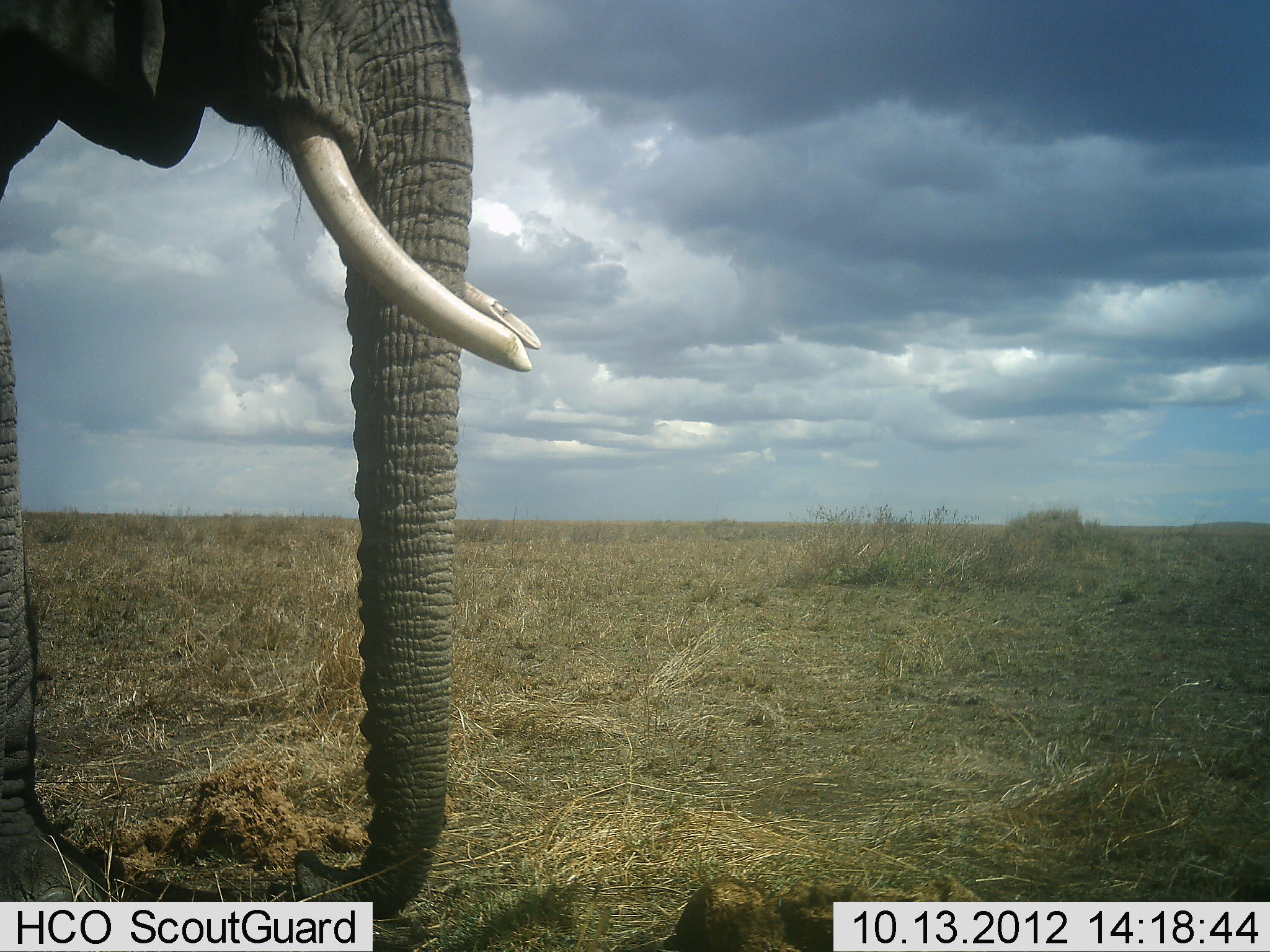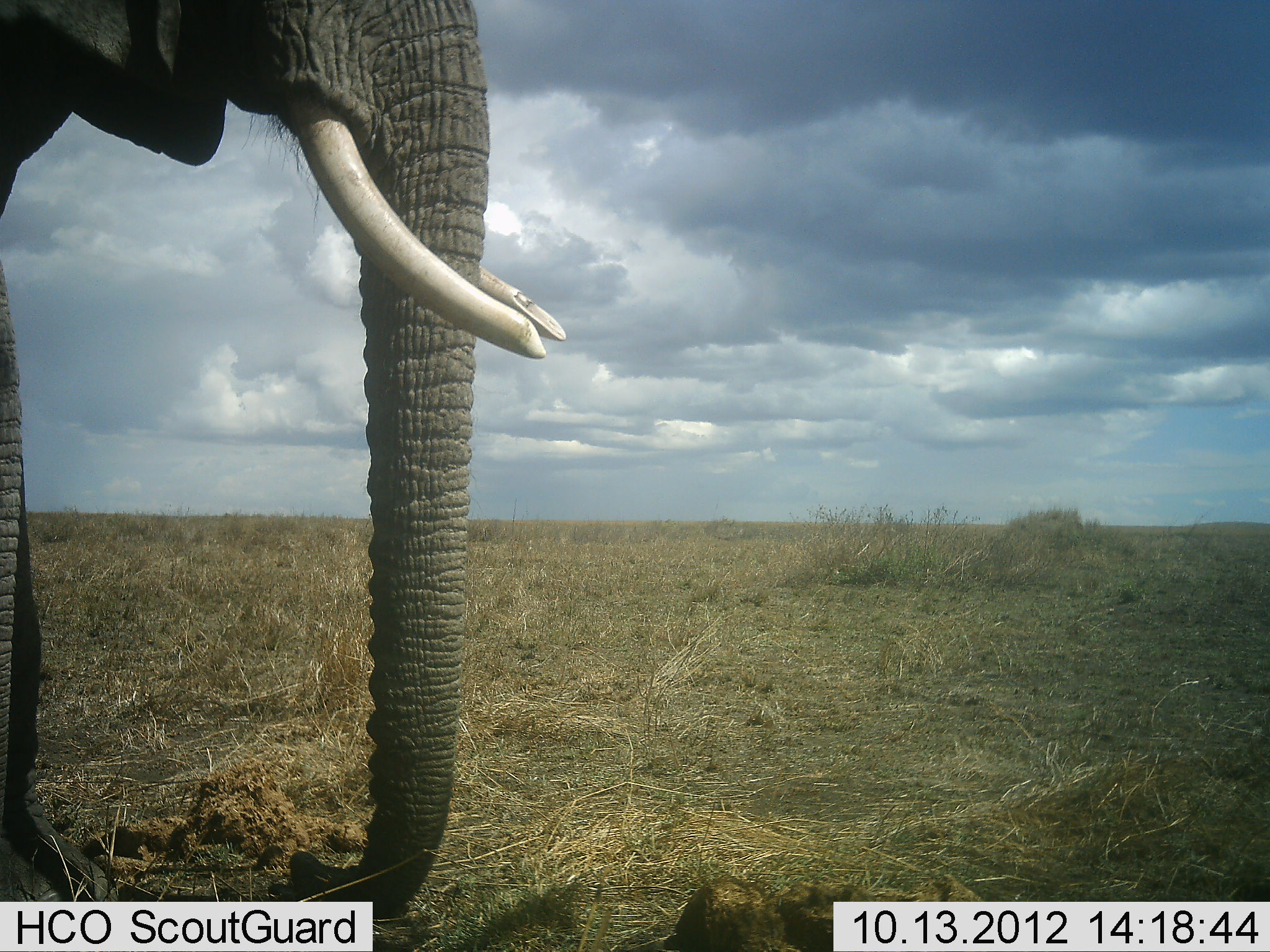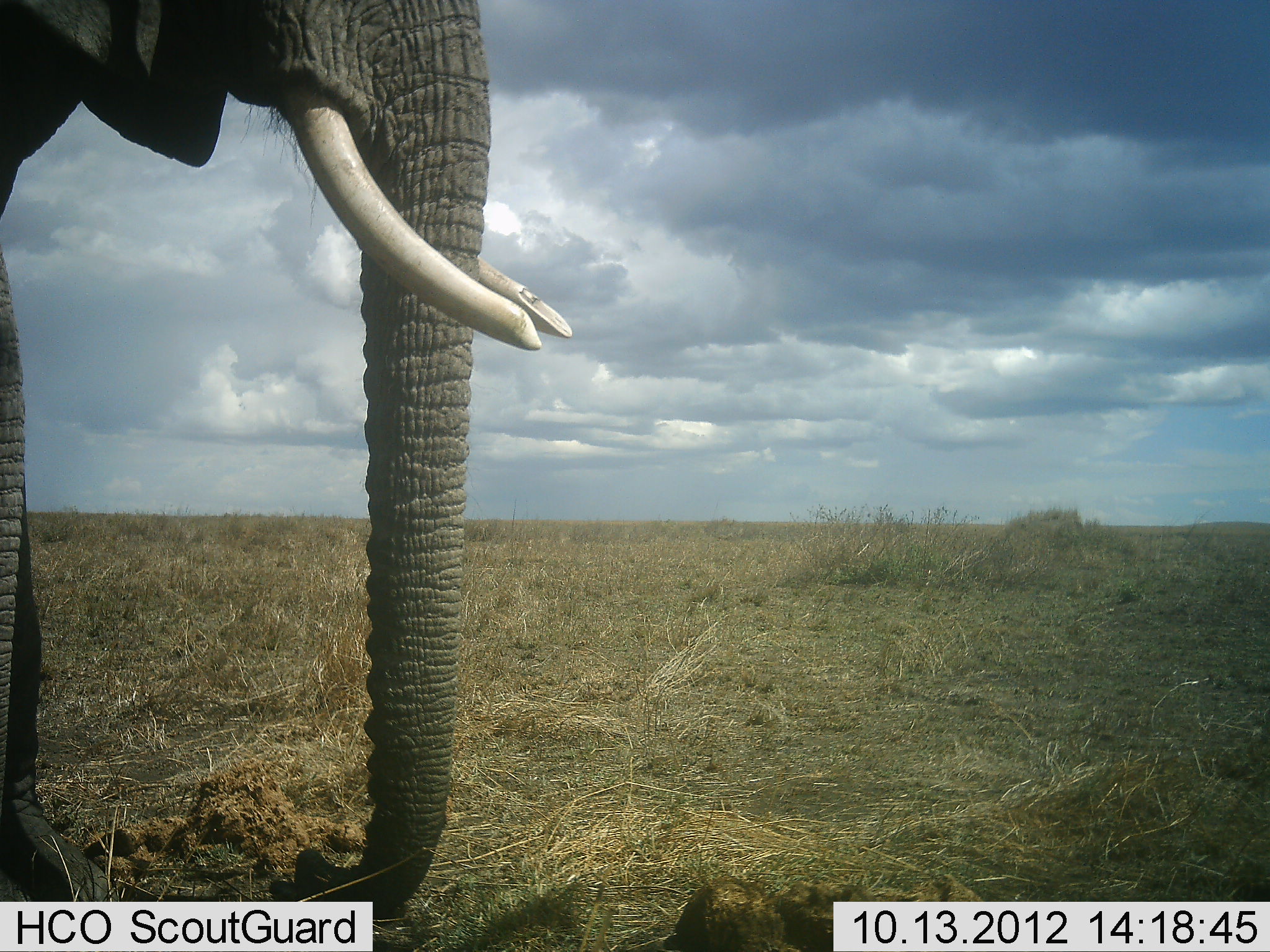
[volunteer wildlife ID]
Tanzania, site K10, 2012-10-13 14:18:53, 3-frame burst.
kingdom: Animalia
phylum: Chordata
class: Mammalia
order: Proboscidea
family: Elephantidae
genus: Loxodonta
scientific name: Loxodonta africana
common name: african bush elephant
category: elephant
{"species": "elephant (african bush elephant) (Loxodonta africana)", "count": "1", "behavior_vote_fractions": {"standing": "100%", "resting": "0%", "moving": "0%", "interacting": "0%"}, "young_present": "0%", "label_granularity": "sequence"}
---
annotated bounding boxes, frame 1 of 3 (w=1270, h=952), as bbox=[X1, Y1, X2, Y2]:
animal: bbox=[1, 1, 546, 952]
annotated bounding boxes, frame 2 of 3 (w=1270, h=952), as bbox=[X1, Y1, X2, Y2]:
animal: bbox=[0, 0, 571, 923]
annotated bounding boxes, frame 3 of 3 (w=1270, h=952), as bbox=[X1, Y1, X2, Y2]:
animal: bbox=[0, 0, 574, 924]